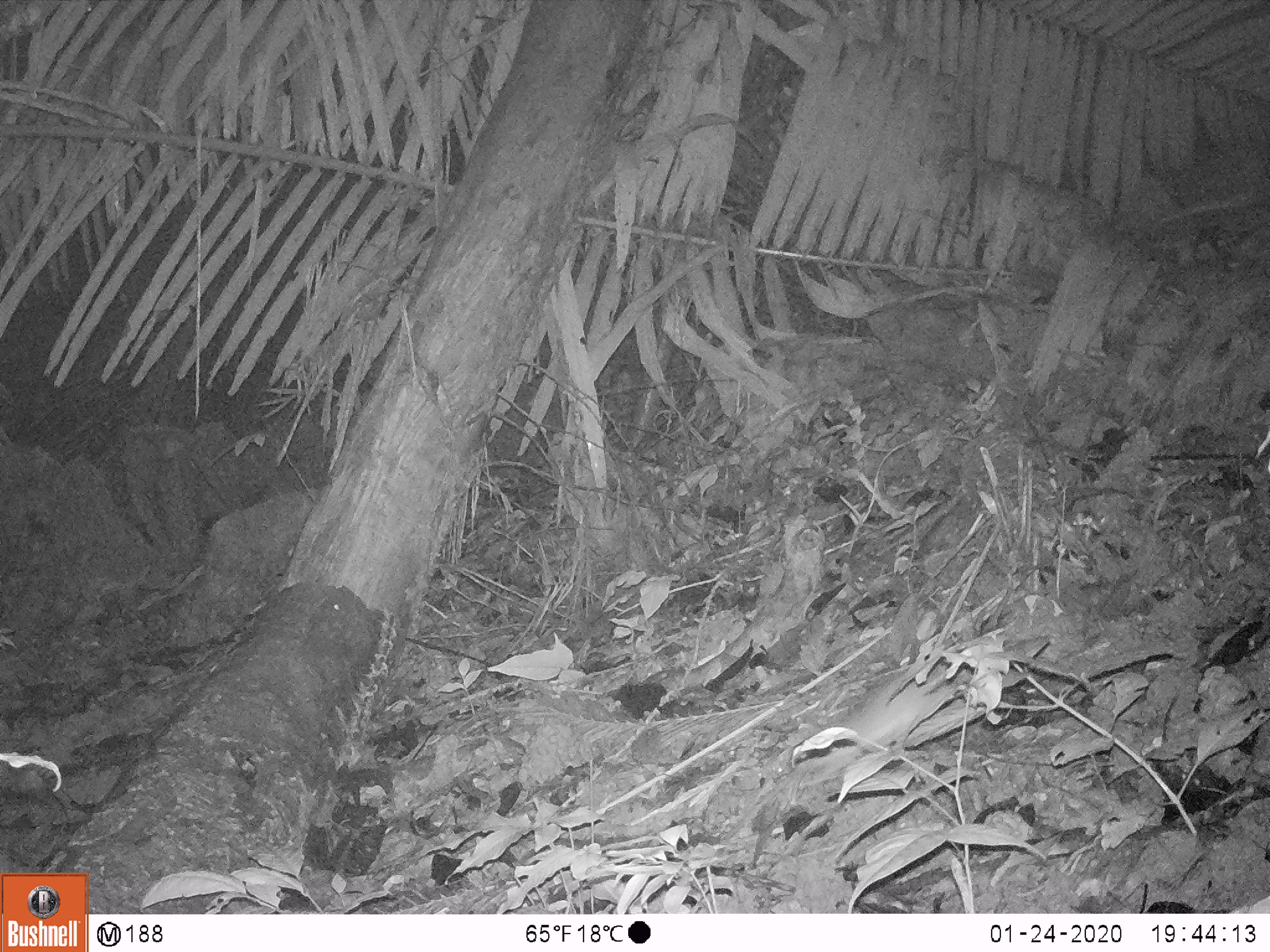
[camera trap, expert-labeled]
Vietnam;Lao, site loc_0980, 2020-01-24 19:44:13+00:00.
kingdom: Animalia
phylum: Chordata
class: Mammalia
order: Rodentia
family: Muridae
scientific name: Muridae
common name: old-world mice and rats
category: unidentified murid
Unidentified murid (old-world mice and rats) (Muridae). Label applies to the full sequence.